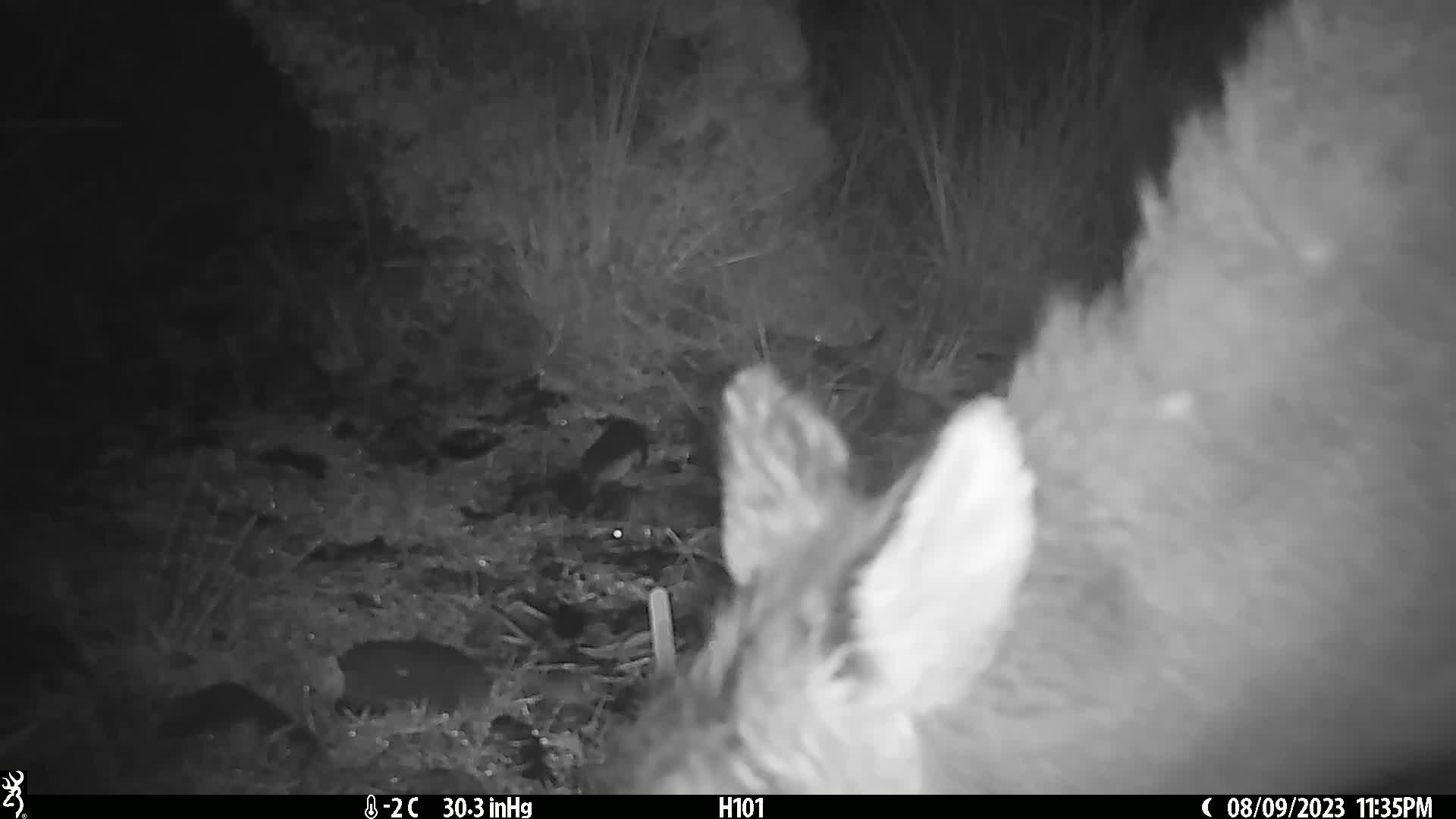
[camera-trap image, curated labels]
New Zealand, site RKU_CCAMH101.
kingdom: Animalia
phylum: Chordata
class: Mammalia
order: Artiodactyla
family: Cervidae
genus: Odocoileus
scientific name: Odocoileus virginianus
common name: white-tailed deer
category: white tailed deer